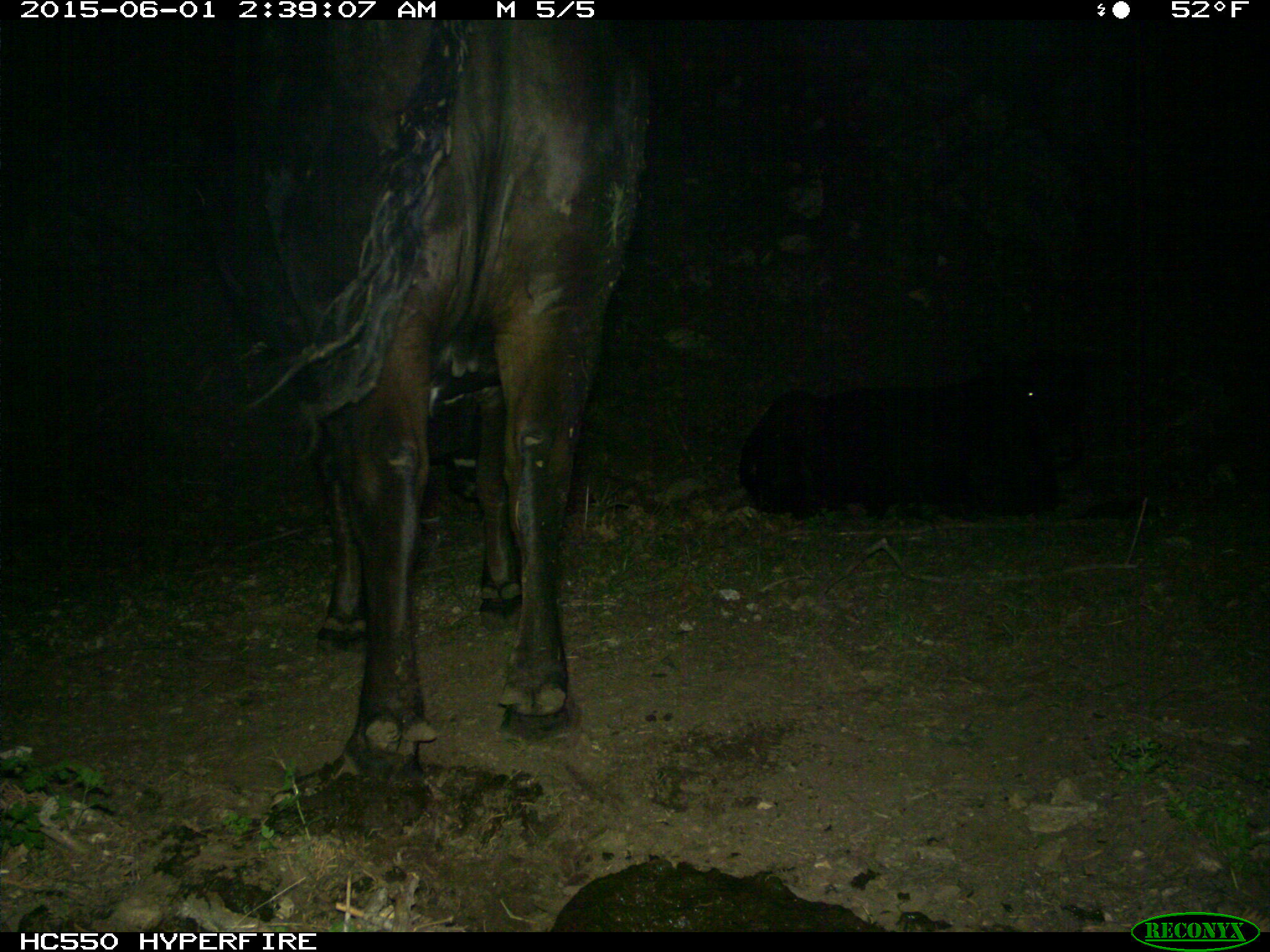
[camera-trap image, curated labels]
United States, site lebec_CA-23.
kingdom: Animalia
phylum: Chordata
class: Mammalia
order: Artiodactyla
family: Bovidae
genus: Bos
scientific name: Bos taurus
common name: domestic cow